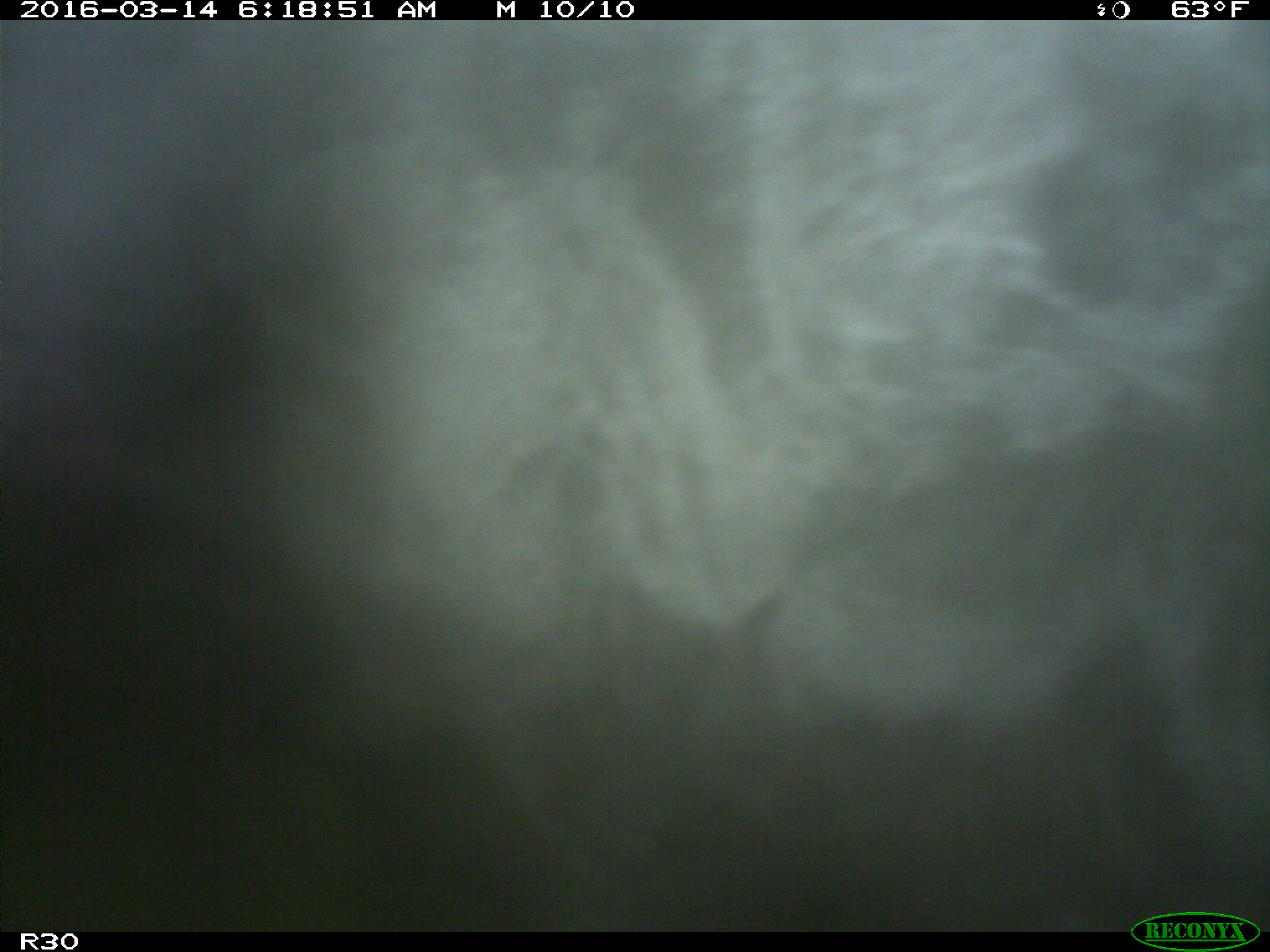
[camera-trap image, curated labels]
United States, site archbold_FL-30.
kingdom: Animalia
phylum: Chordata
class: Mammalia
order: Artiodactyla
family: Bovidae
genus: Bos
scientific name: Bos taurus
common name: domestic cow